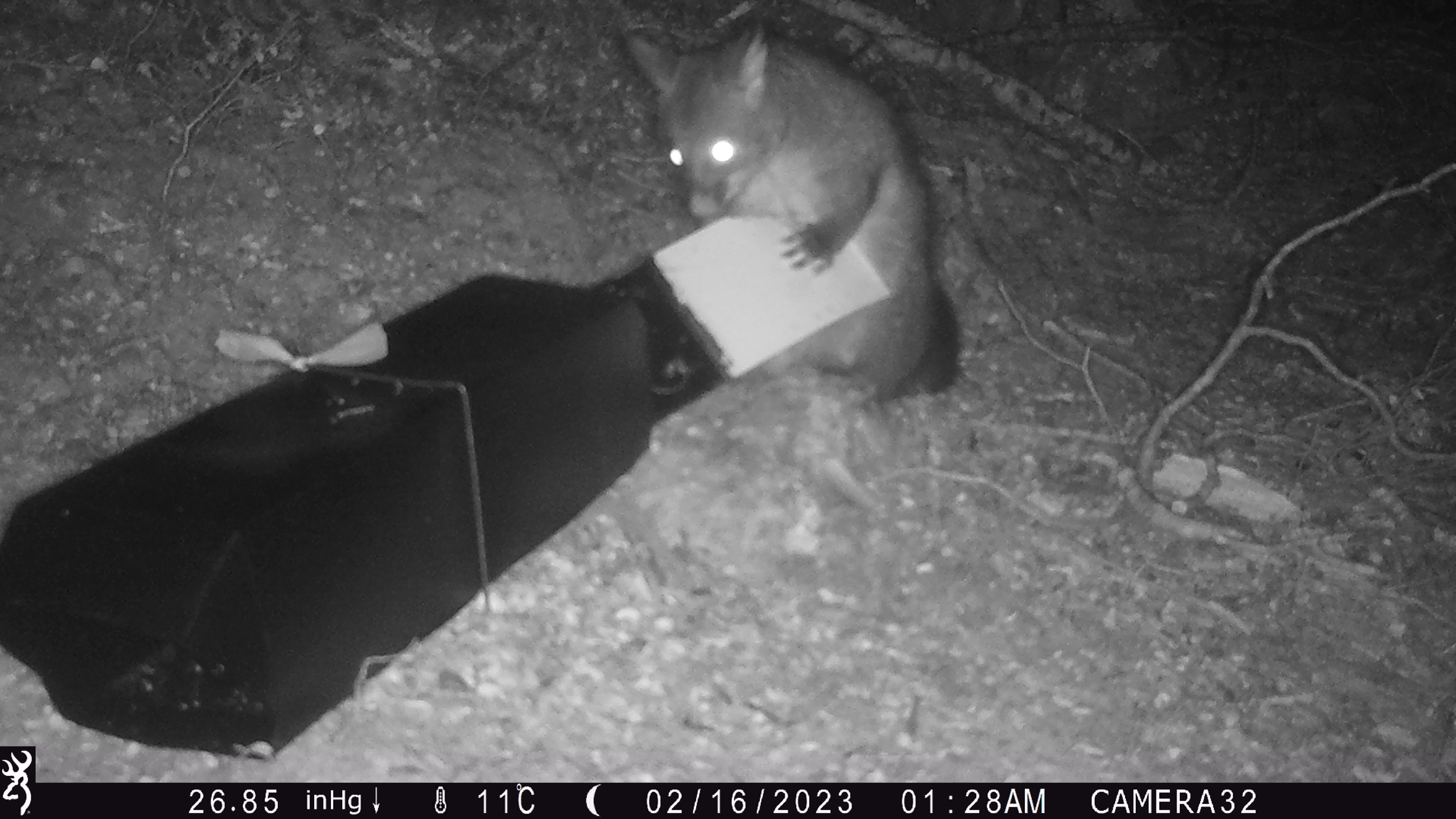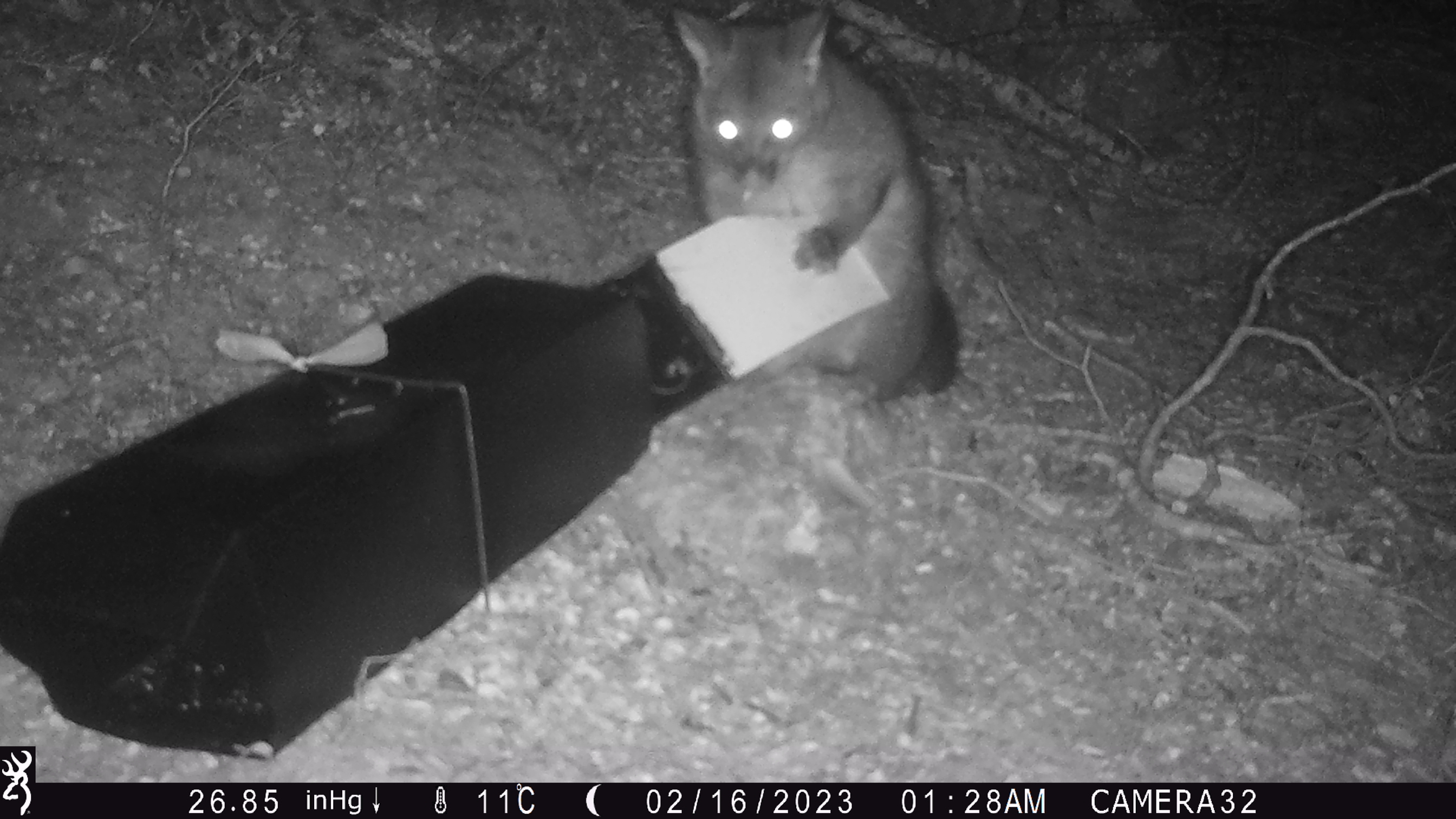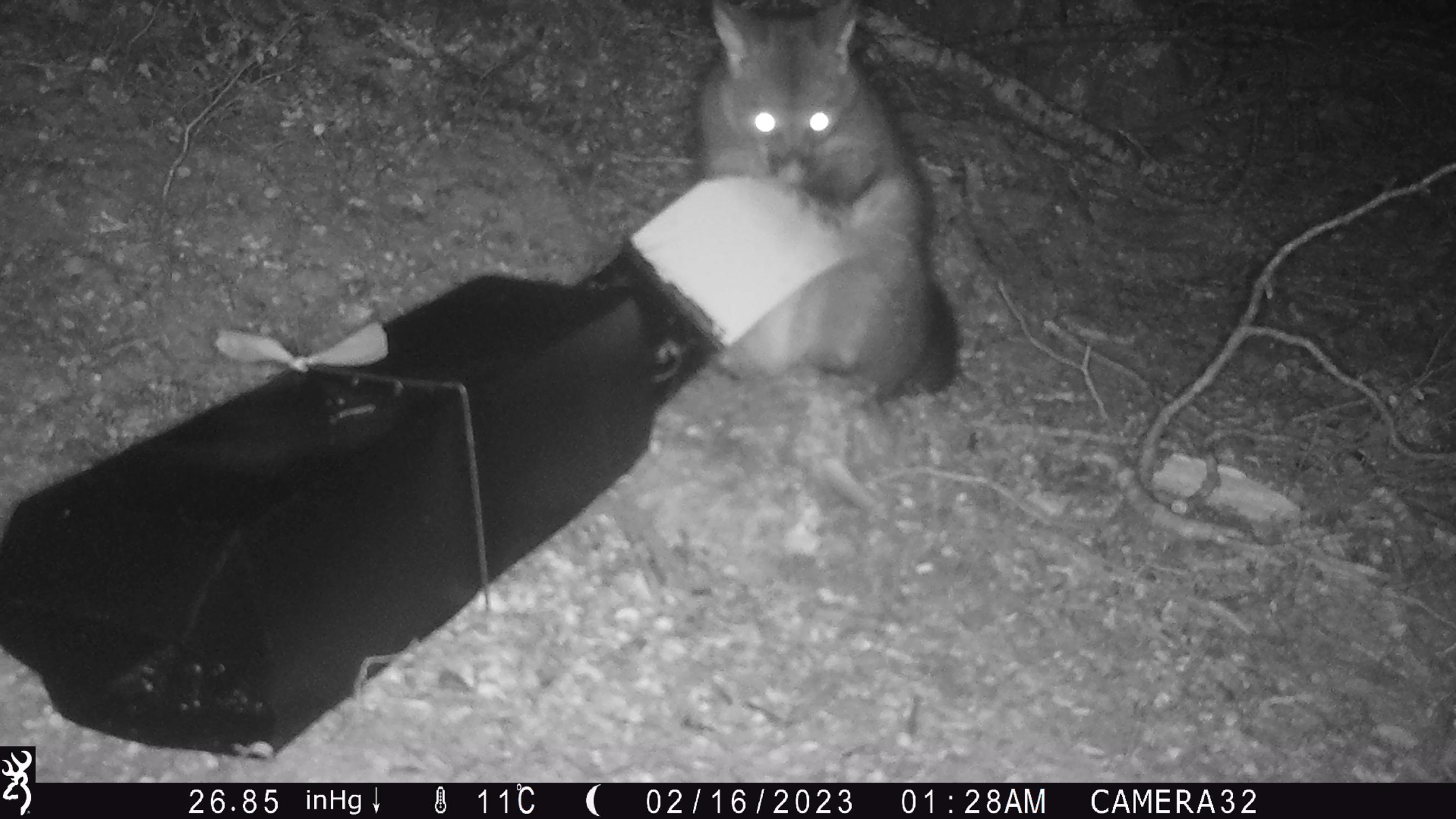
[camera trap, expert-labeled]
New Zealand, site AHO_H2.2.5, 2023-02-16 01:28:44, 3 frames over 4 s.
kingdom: Animalia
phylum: Chordata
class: Mammalia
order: Carnivora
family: Mustelidae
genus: Mustela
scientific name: Mustela erminea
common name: stoat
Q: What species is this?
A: Stoat (Mustela erminea).